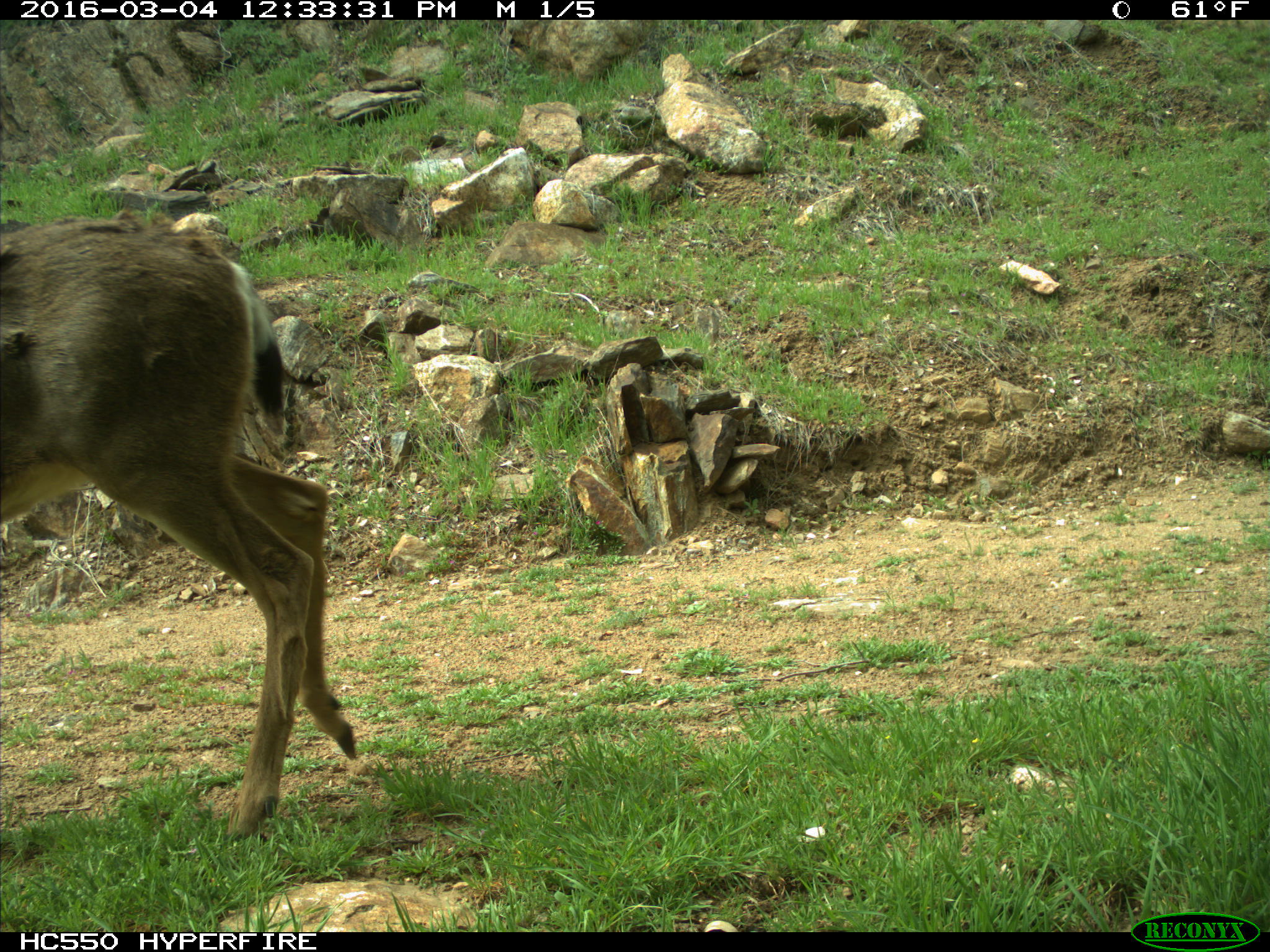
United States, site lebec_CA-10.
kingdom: Animalia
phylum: Chordata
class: Mammalia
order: Artiodactyla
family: Cervidae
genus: Odocoileus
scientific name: Odocoileus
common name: deer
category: unidentified deer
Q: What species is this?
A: Unidentified deer (deer) (Odocoileus).